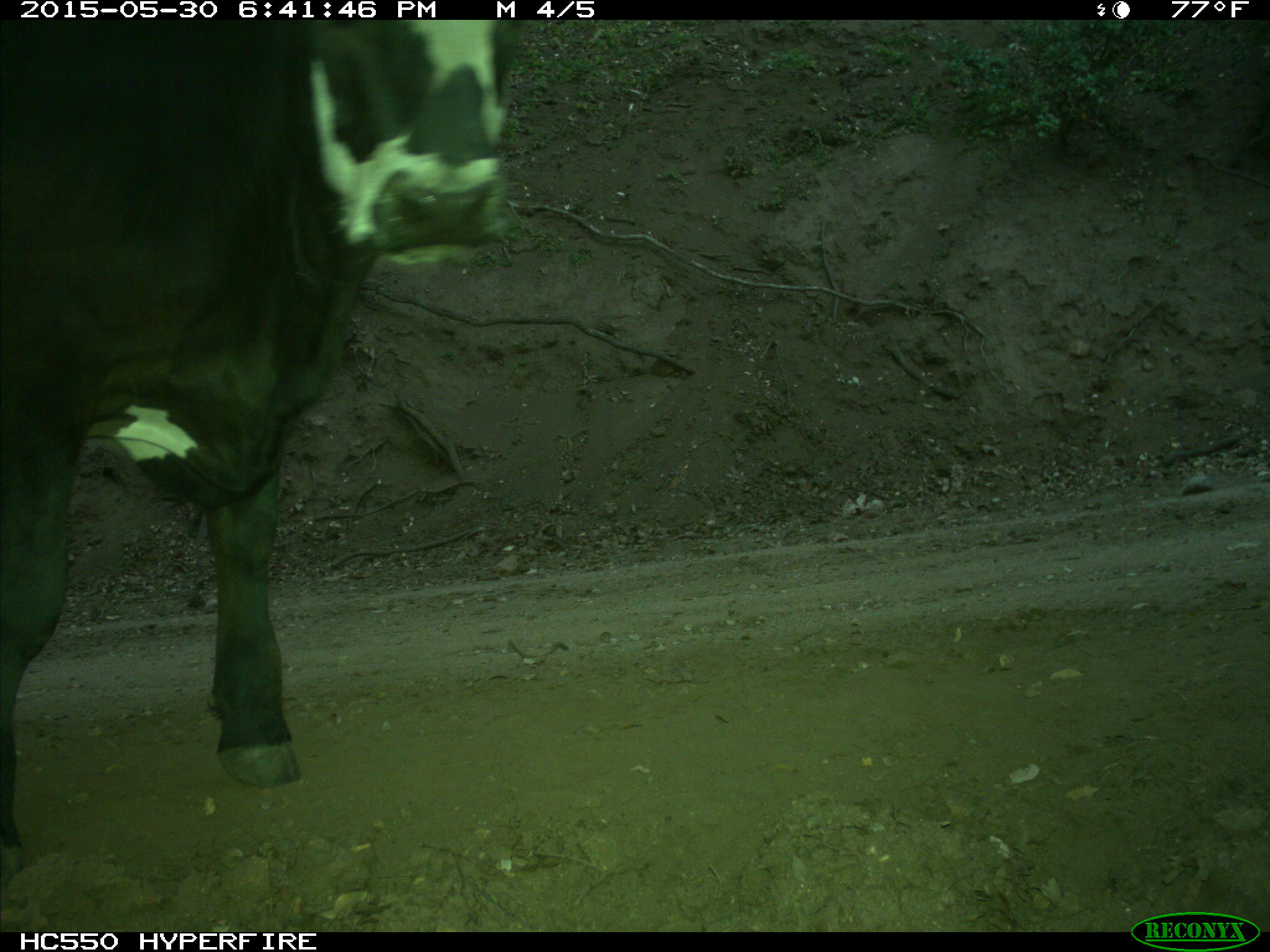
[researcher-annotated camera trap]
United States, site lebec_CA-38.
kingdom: Animalia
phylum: Chordata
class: Mammalia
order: Artiodactyla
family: Bovidae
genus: Bos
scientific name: Bos taurus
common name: domestic cow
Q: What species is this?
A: Bos taurus (domestic cow).